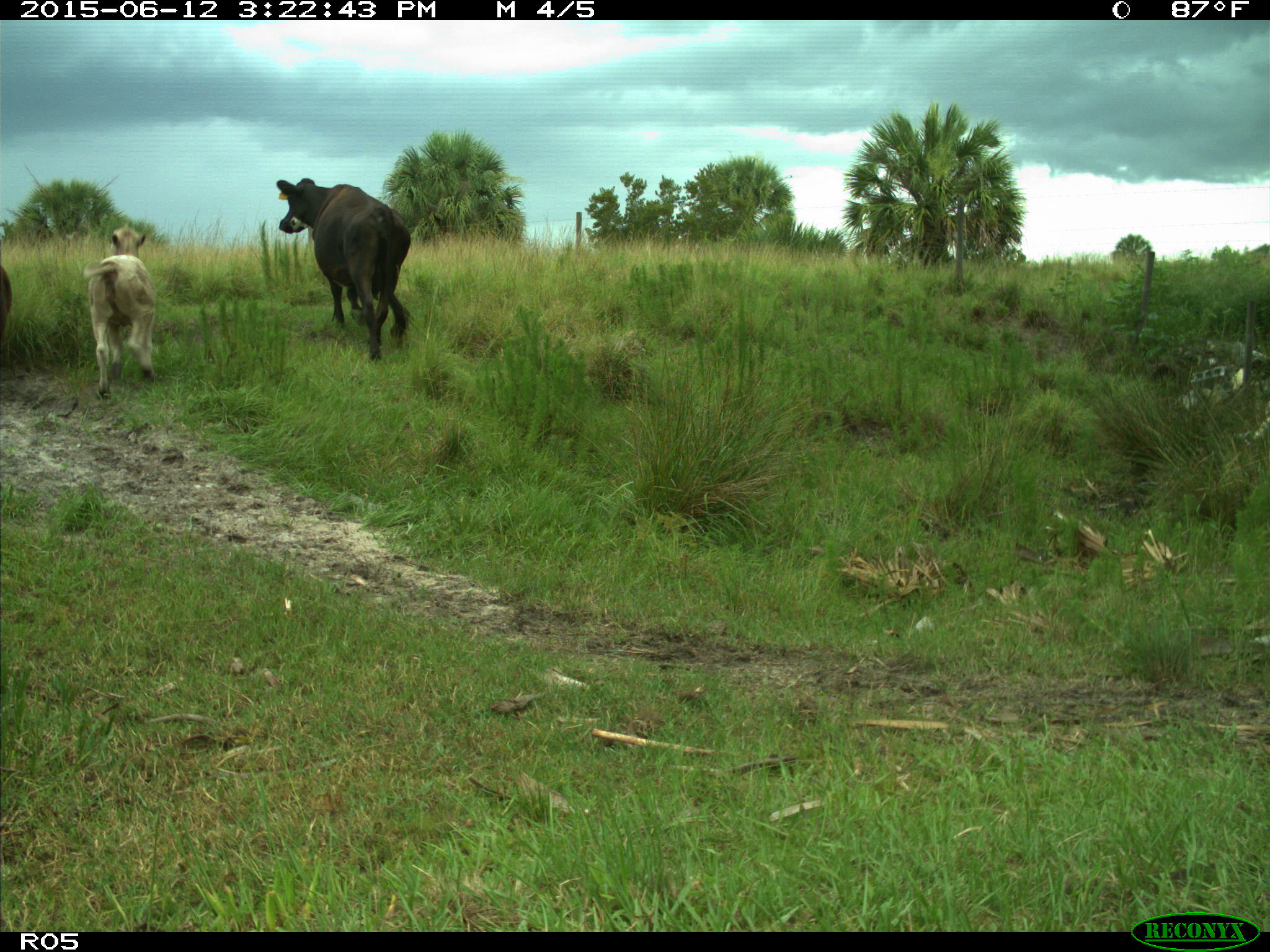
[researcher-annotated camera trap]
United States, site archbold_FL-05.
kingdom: Animalia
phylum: Chordata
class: Mammalia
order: Artiodactyla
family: Bovidae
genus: Bos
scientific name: Bos taurus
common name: domestic cow